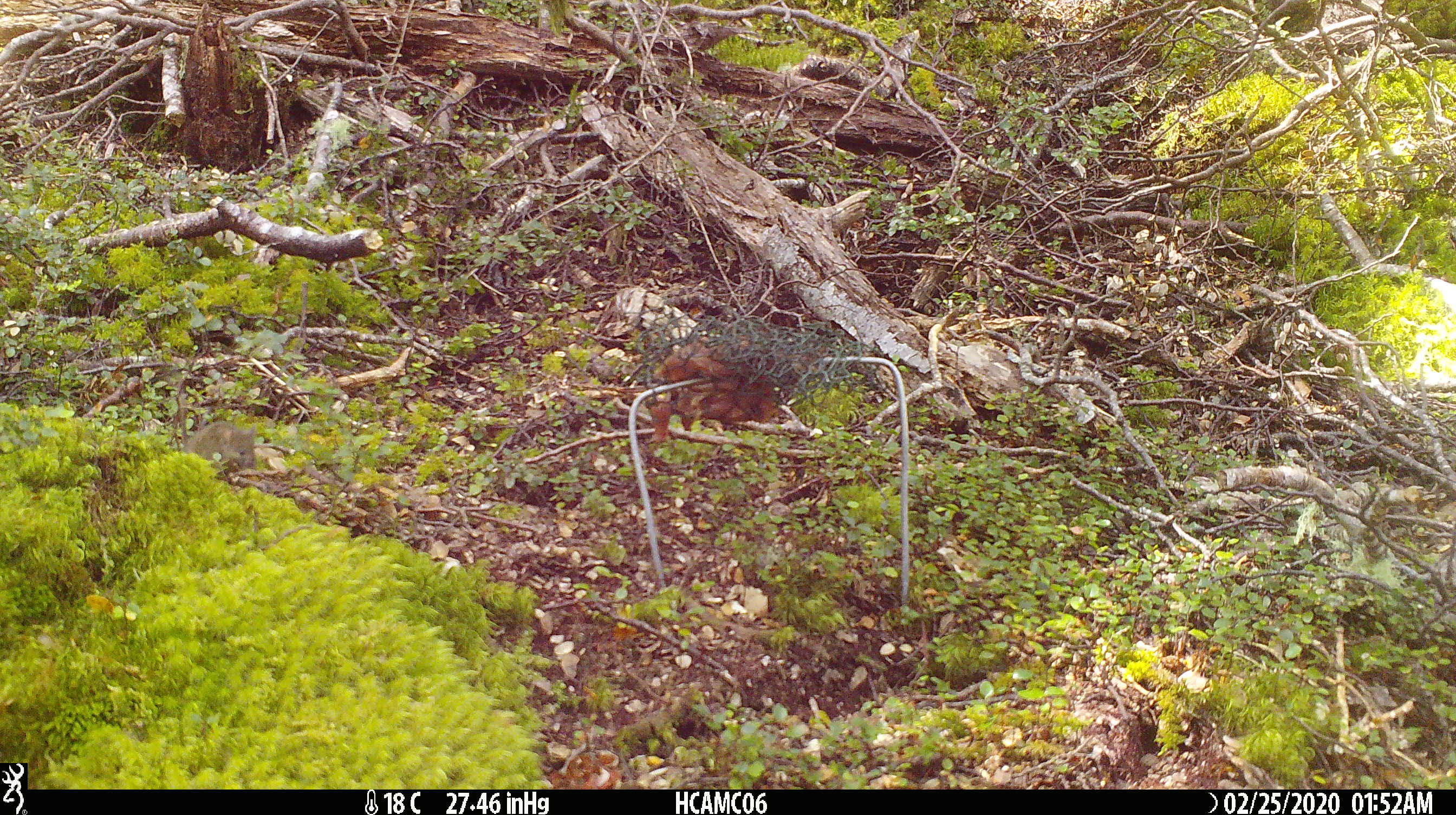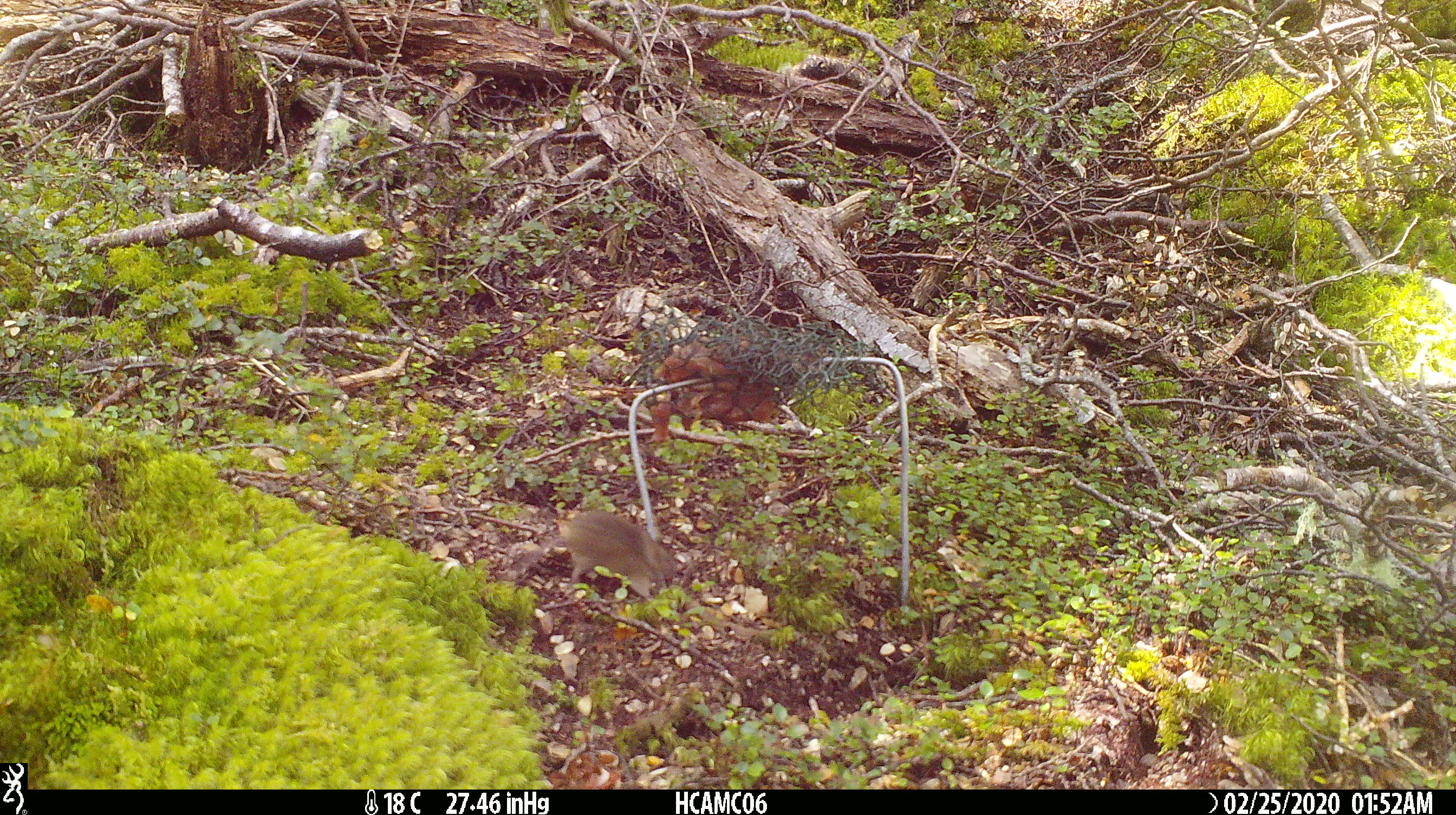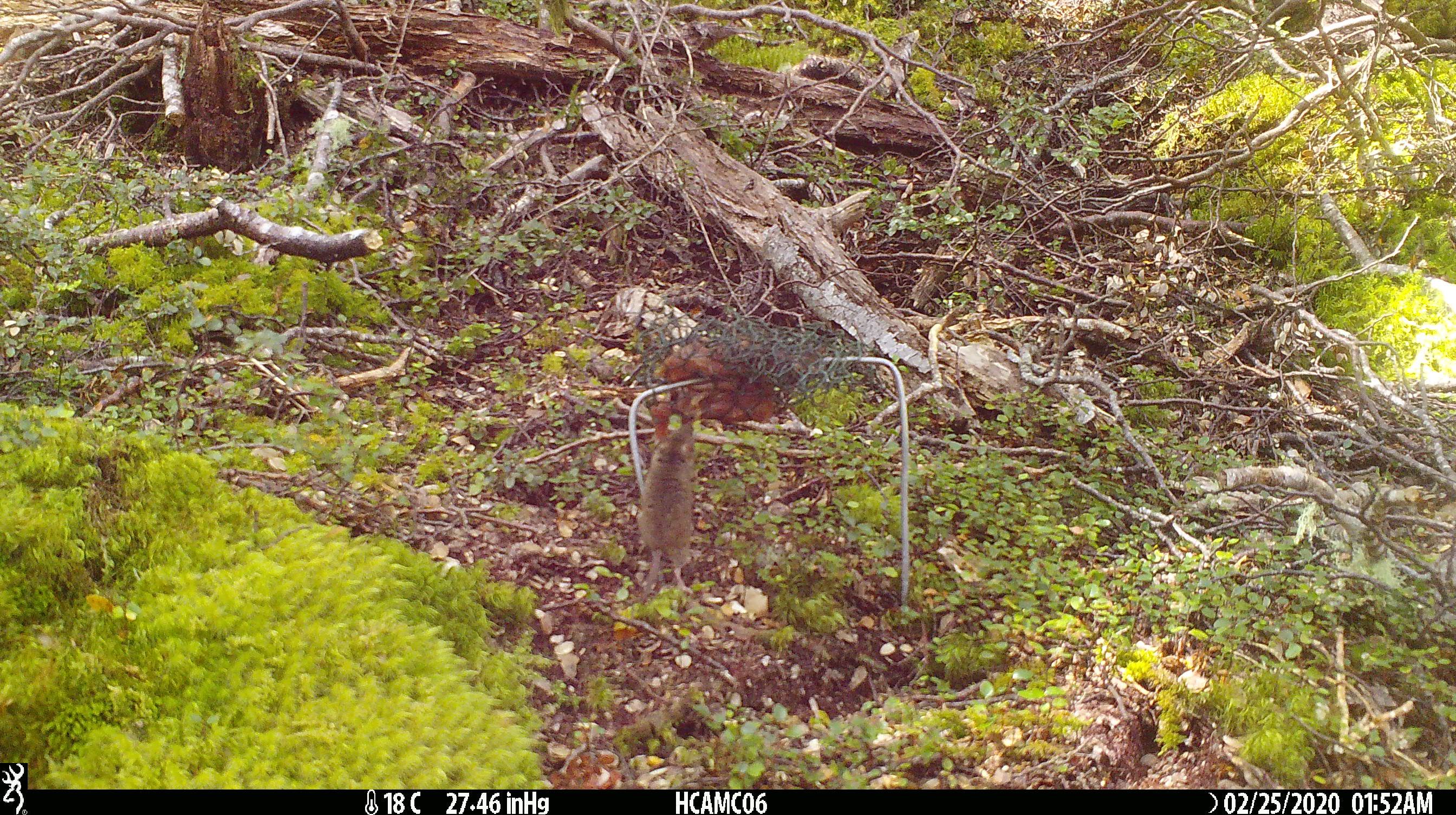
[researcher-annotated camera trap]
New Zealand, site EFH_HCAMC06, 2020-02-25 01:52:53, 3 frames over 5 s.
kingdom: Animalia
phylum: Chordata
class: Mammalia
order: Rodentia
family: Muridae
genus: Mus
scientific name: Mus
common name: mouse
Mouse (Mus).